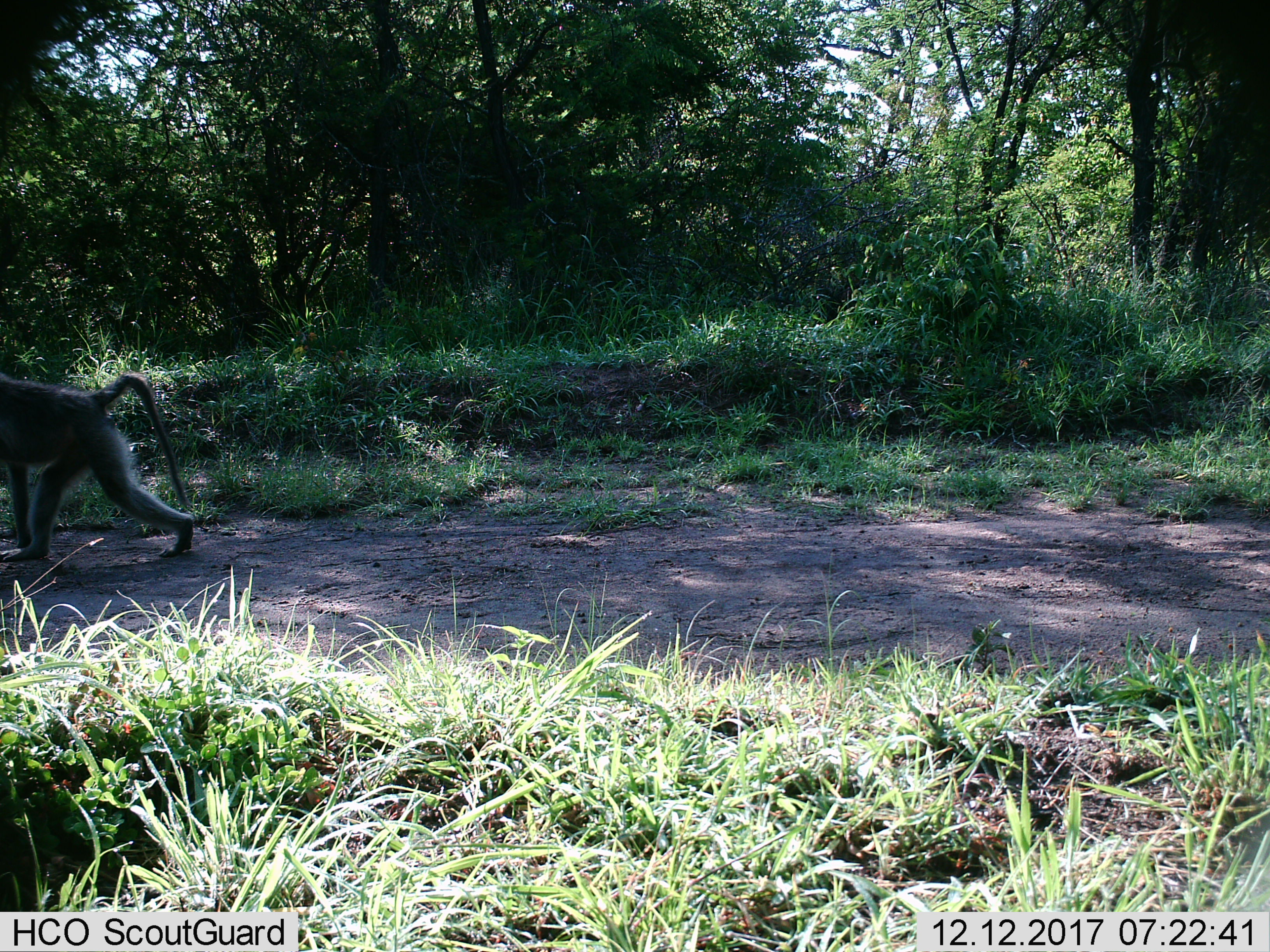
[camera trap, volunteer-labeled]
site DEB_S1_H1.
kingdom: Animalia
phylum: Chordata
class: Mammalia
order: Primates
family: Cercopithecidae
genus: Papio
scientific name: Papio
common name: baboon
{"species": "baboon (Papio)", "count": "1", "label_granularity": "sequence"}